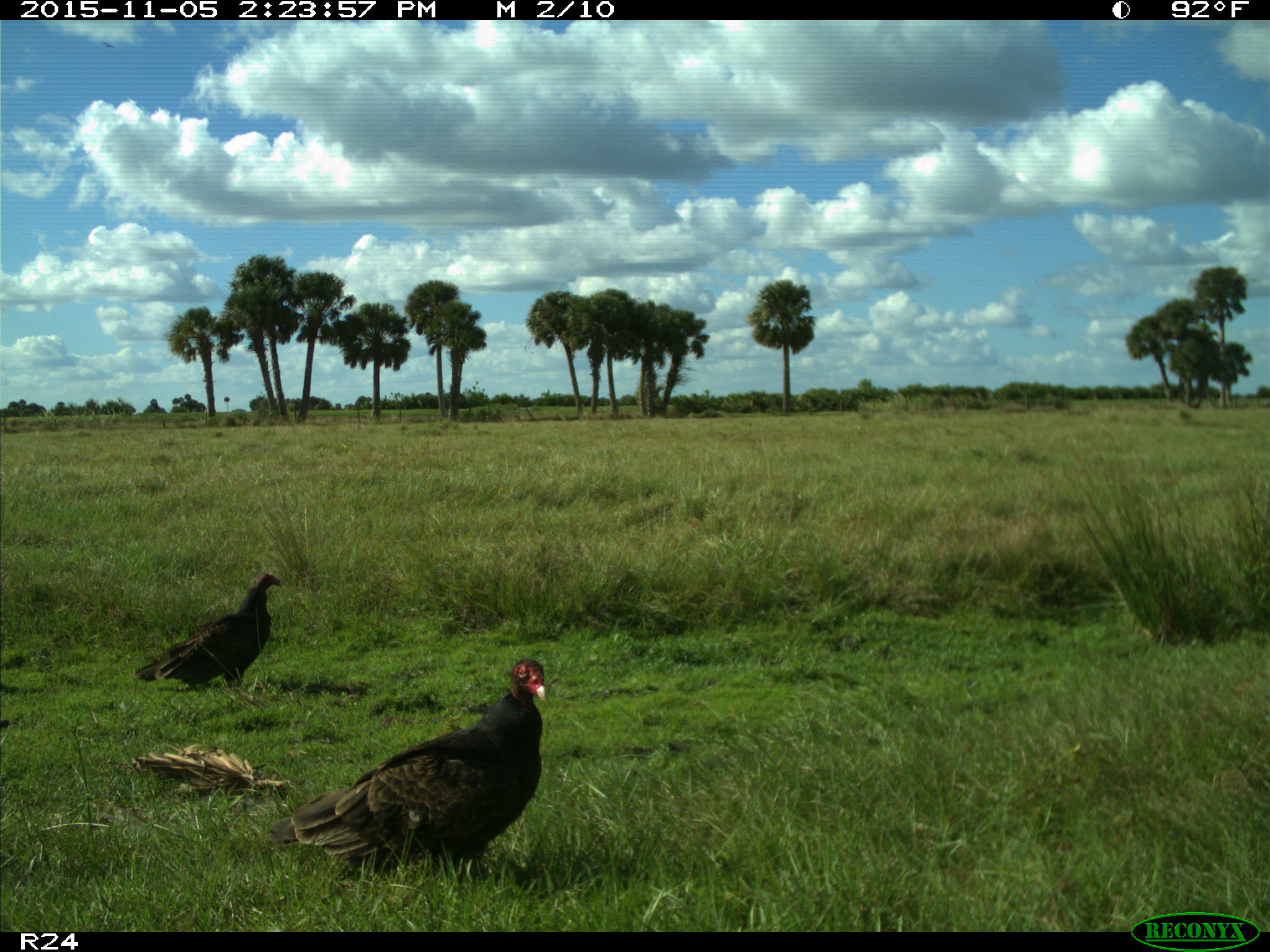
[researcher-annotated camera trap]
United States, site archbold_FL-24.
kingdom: Animalia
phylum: Chordata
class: Aves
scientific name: Aves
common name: birds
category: unidentified bird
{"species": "unidentified bird (birds) (Aves)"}